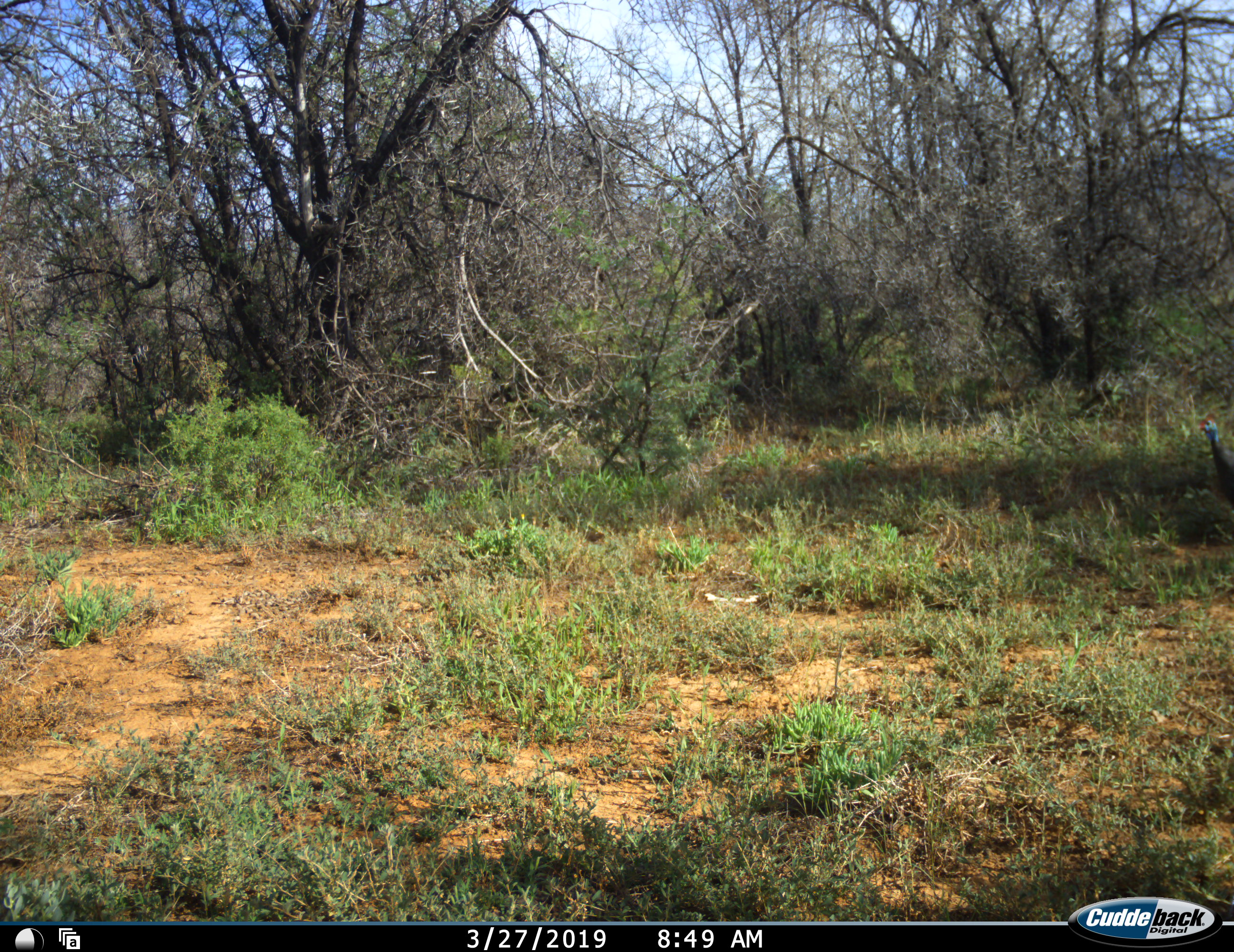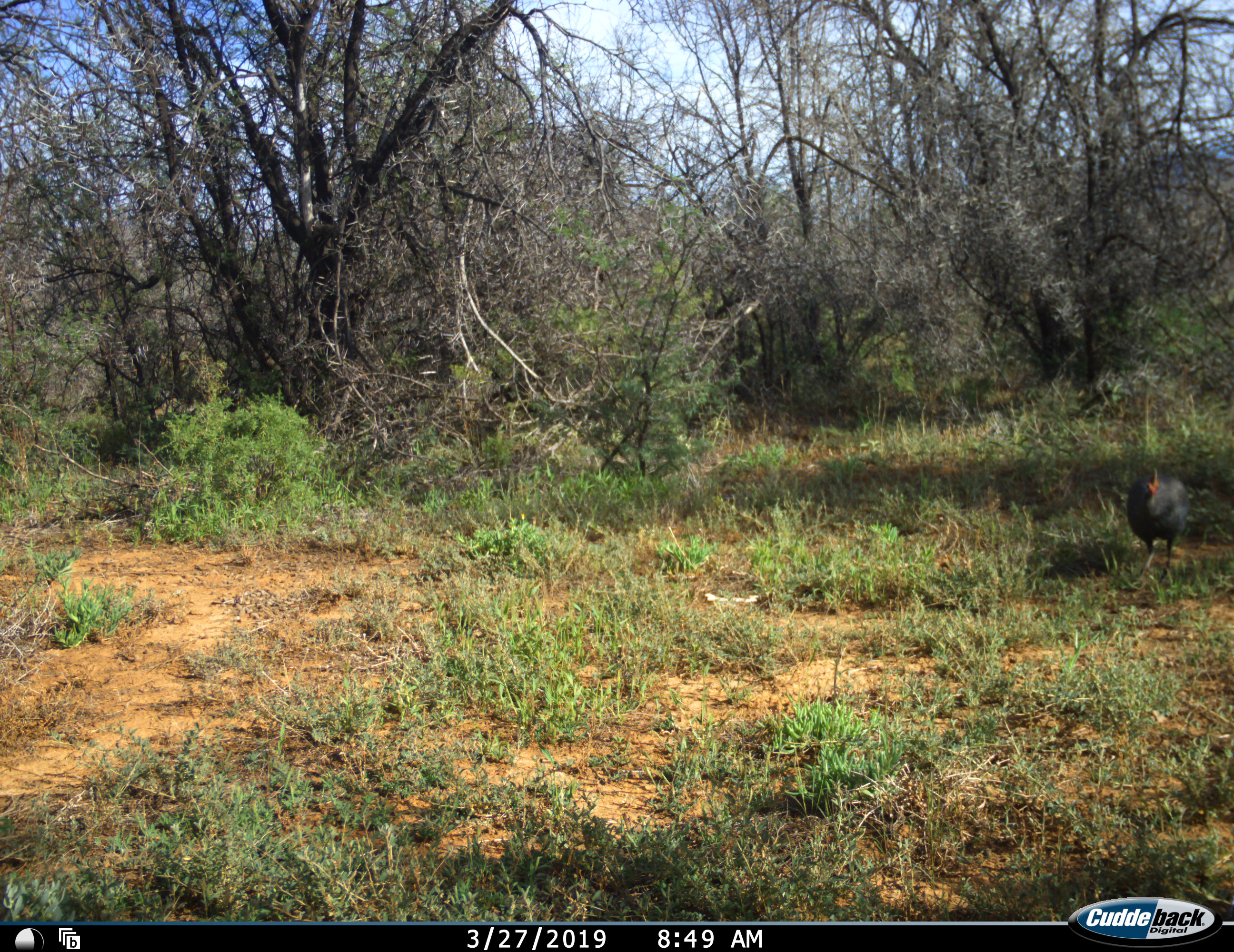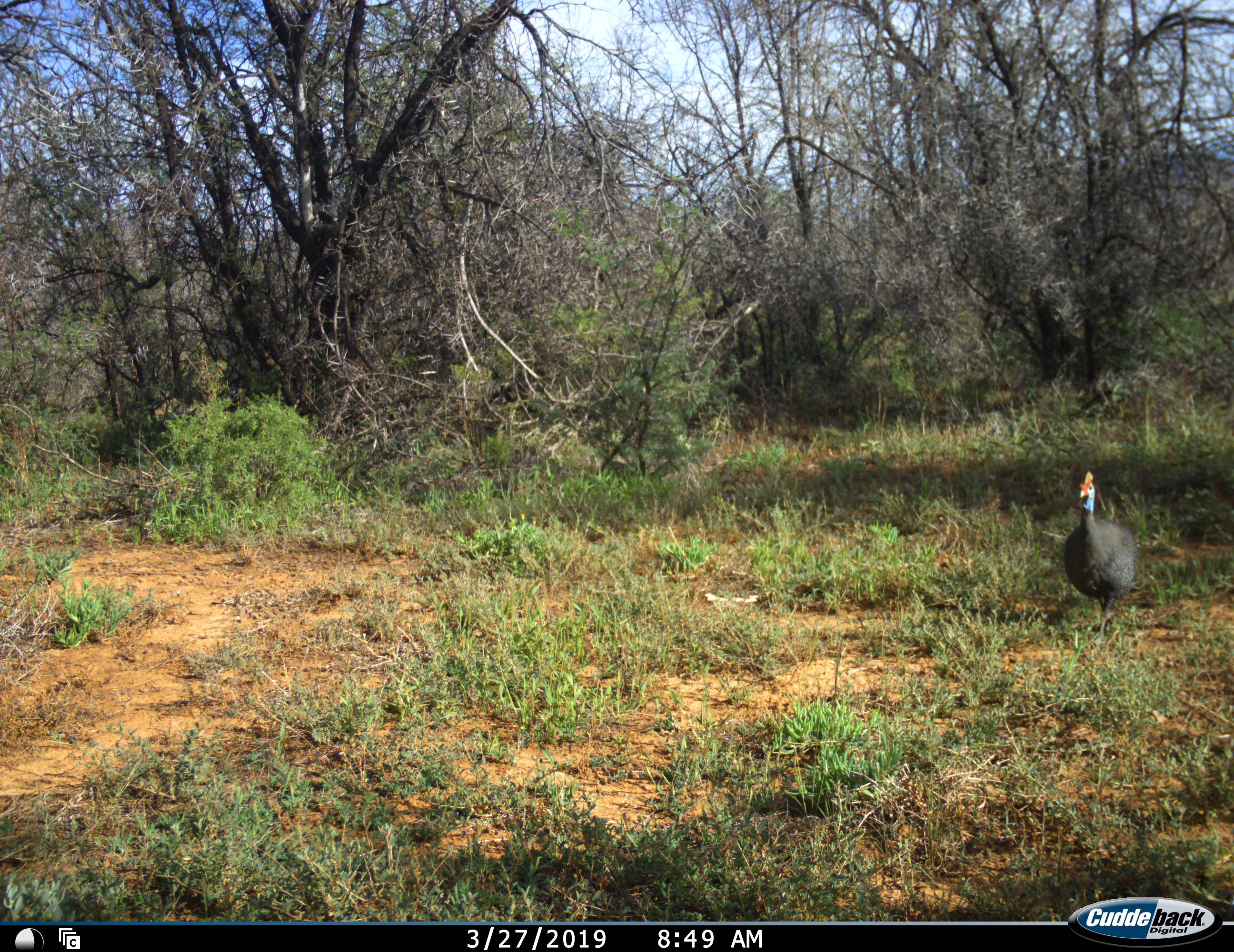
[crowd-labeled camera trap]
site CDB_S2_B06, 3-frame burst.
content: unidentified animal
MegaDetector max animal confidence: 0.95